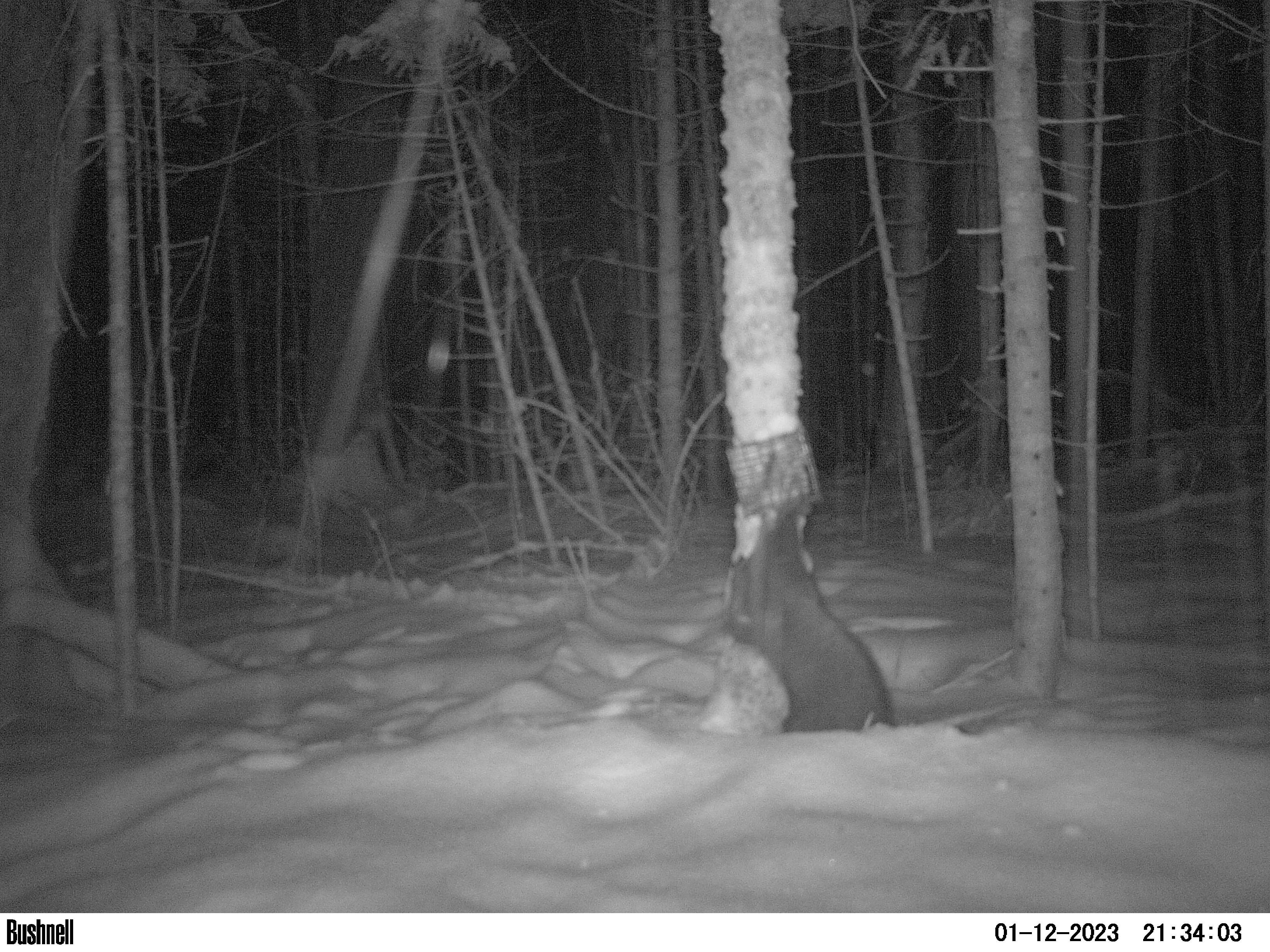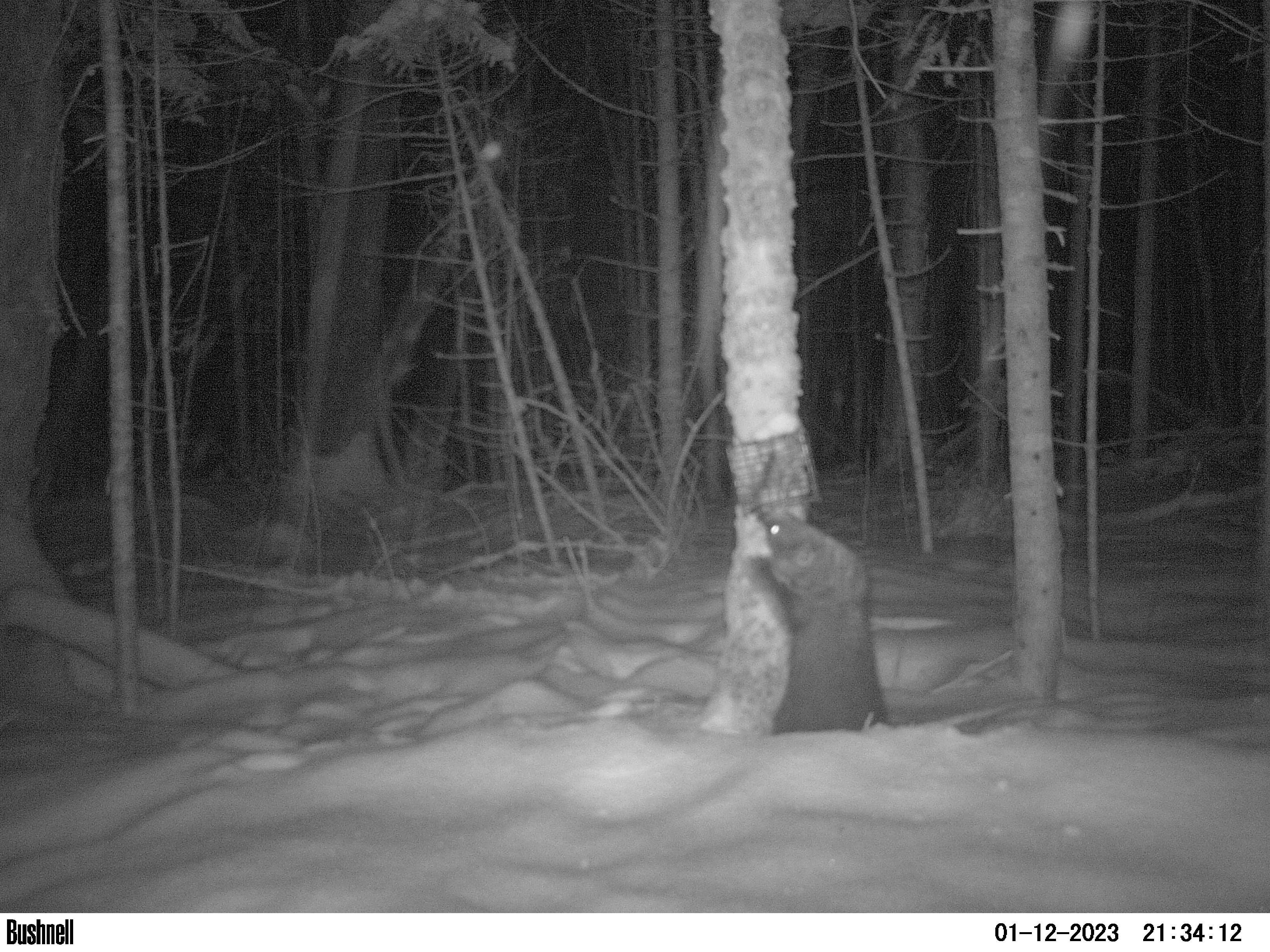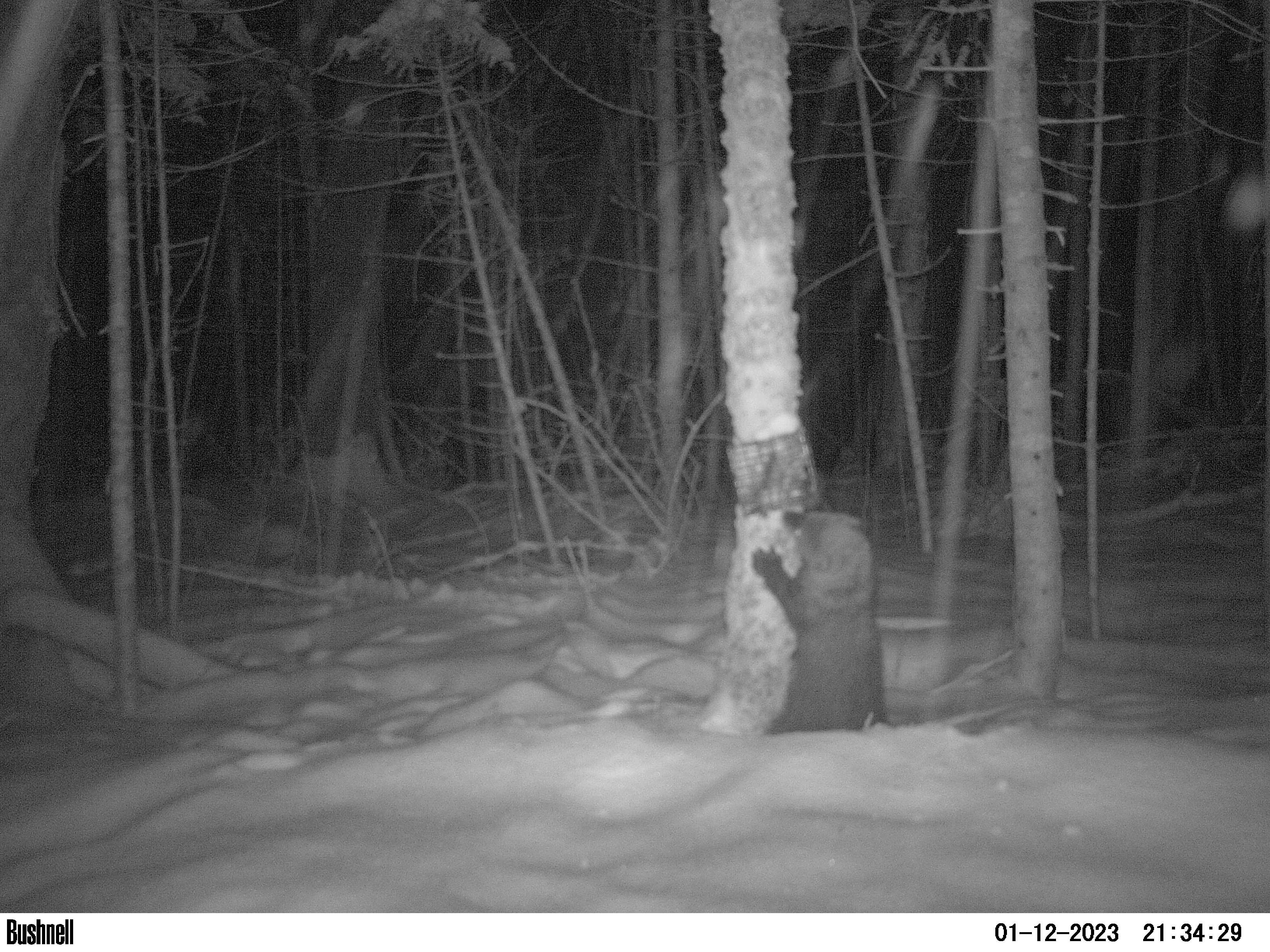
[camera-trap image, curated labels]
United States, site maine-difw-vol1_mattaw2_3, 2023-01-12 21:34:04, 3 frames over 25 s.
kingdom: Animalia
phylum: Chordata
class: Mammalia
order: Carnivora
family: Mustelidae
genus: Pekania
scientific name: Pekania pennanti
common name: fisher